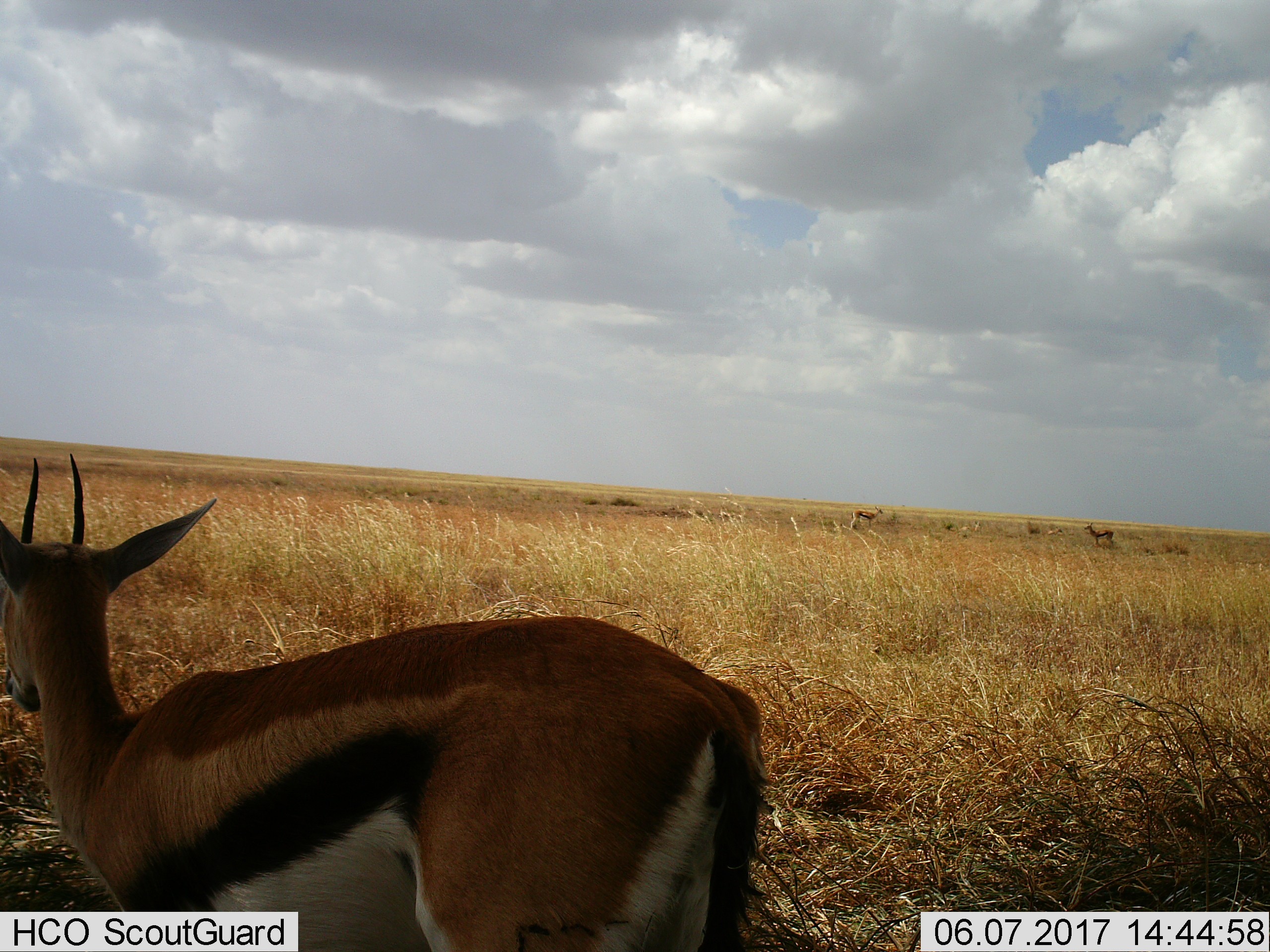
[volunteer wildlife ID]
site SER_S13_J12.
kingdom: Animalia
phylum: Chordata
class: Mammalia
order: Artiodactyla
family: Bovidae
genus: Eudorcas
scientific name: Eudorcas thomsonii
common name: thomson's gazelle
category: gazellethomsons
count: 3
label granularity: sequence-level